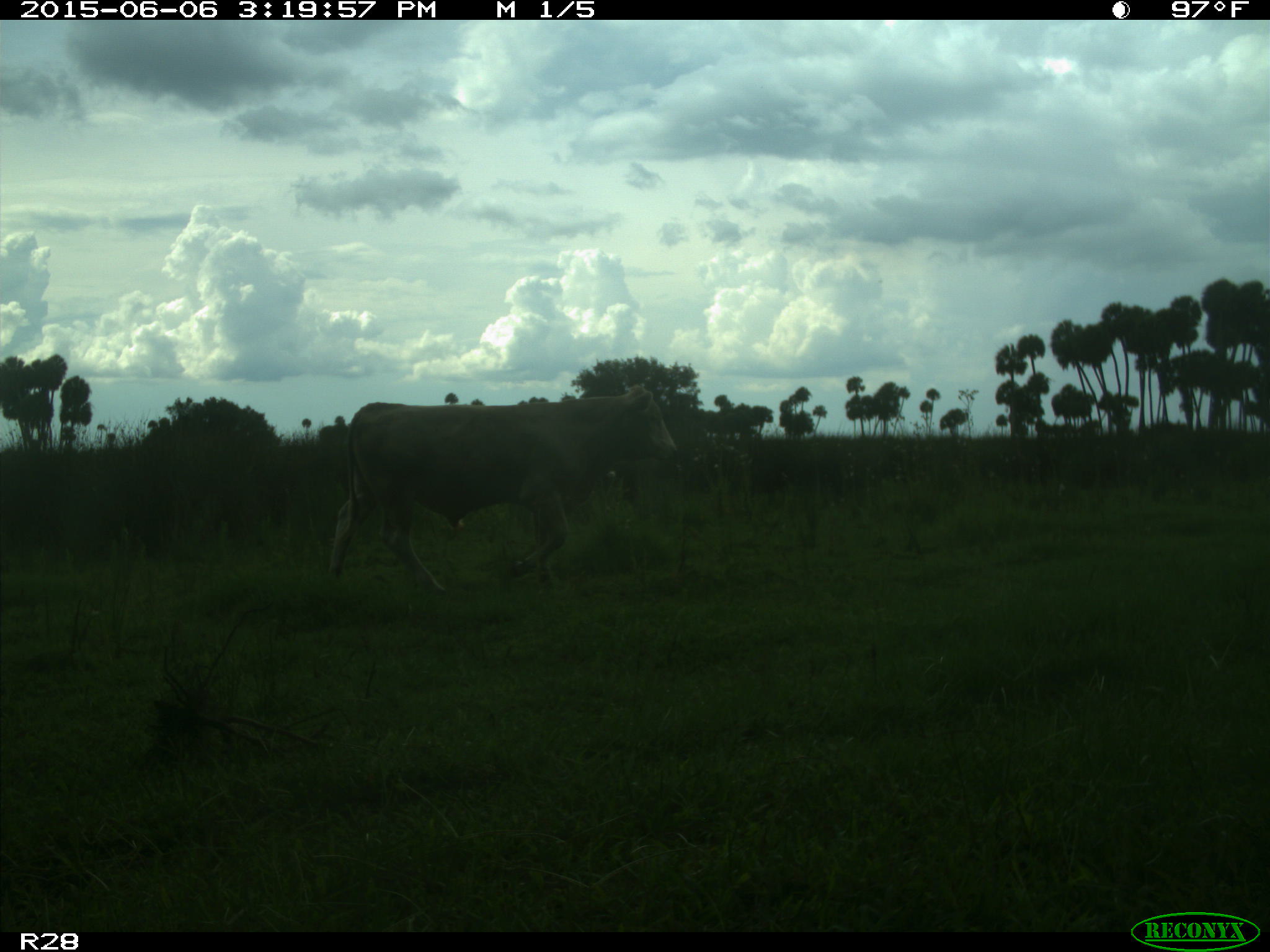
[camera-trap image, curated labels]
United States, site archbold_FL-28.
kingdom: Animalia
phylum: Chordata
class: Mammalia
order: Artiodactyla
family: Bovidae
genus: Bos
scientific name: Bos taurus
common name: domestic cow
Bos taurus (domestic cow).